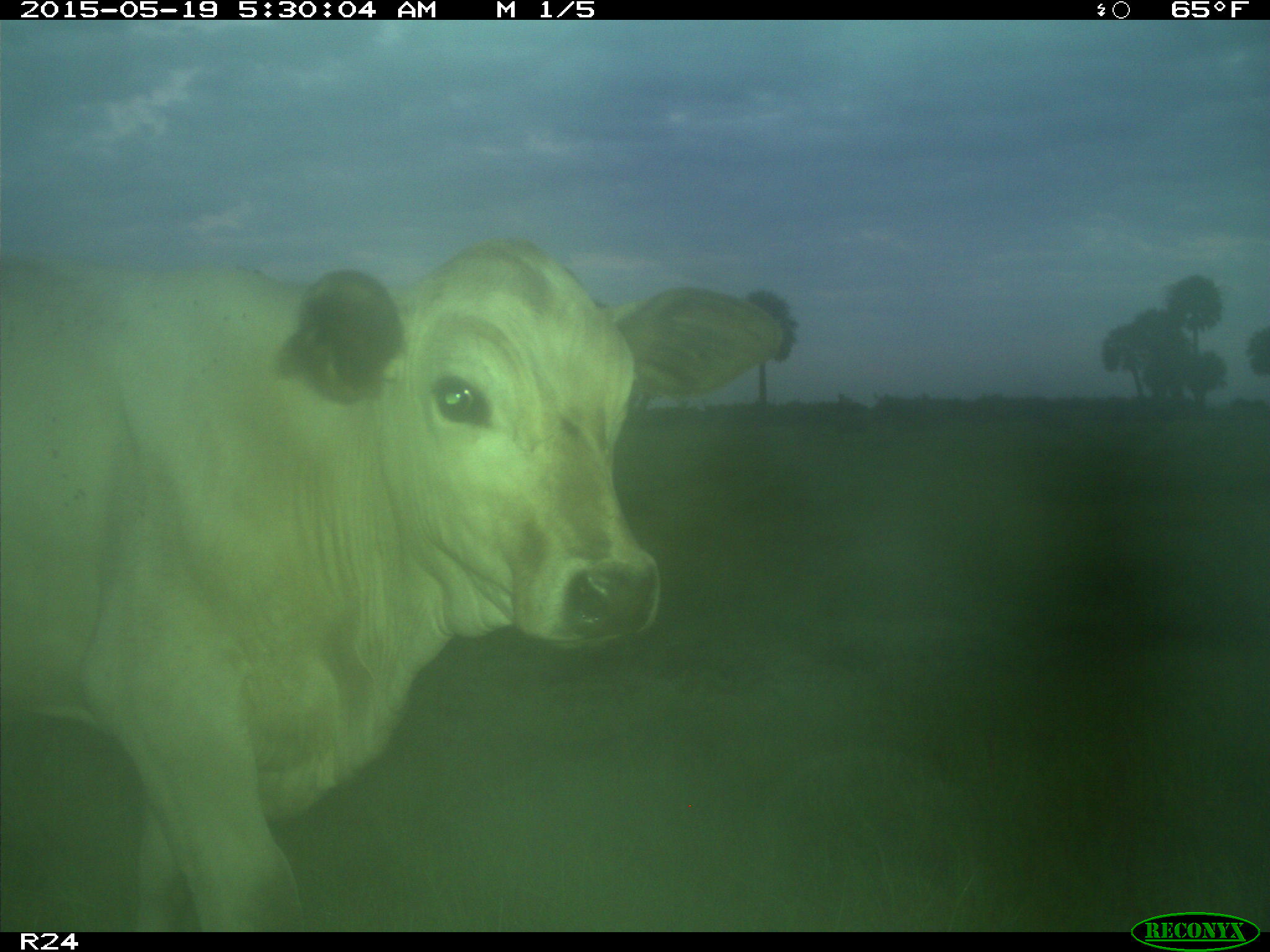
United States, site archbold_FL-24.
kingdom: Animalia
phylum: Chordata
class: Mammalia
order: Artiodactyla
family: Bovidae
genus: Bos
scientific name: Bos taurus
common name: domestic cow